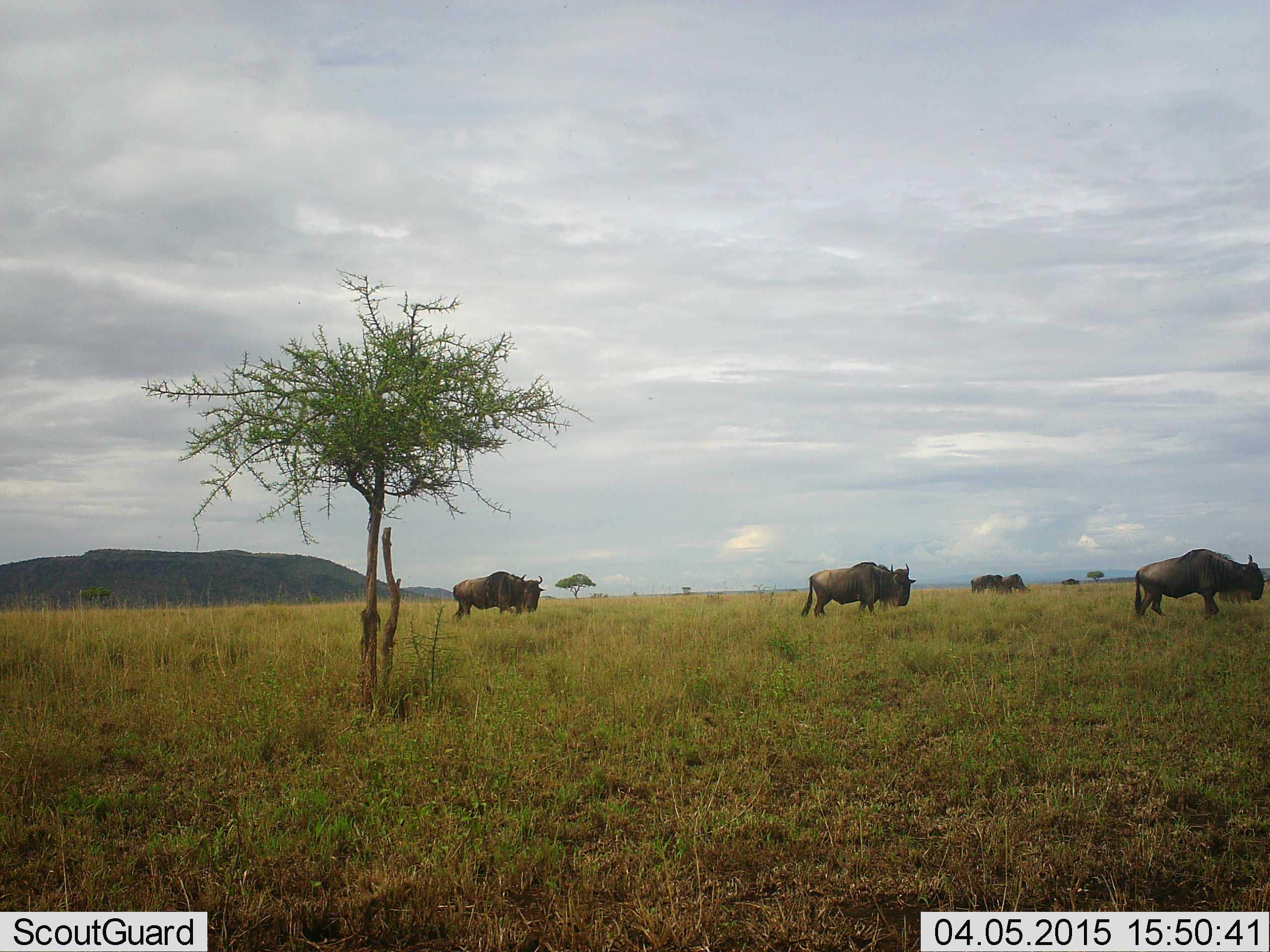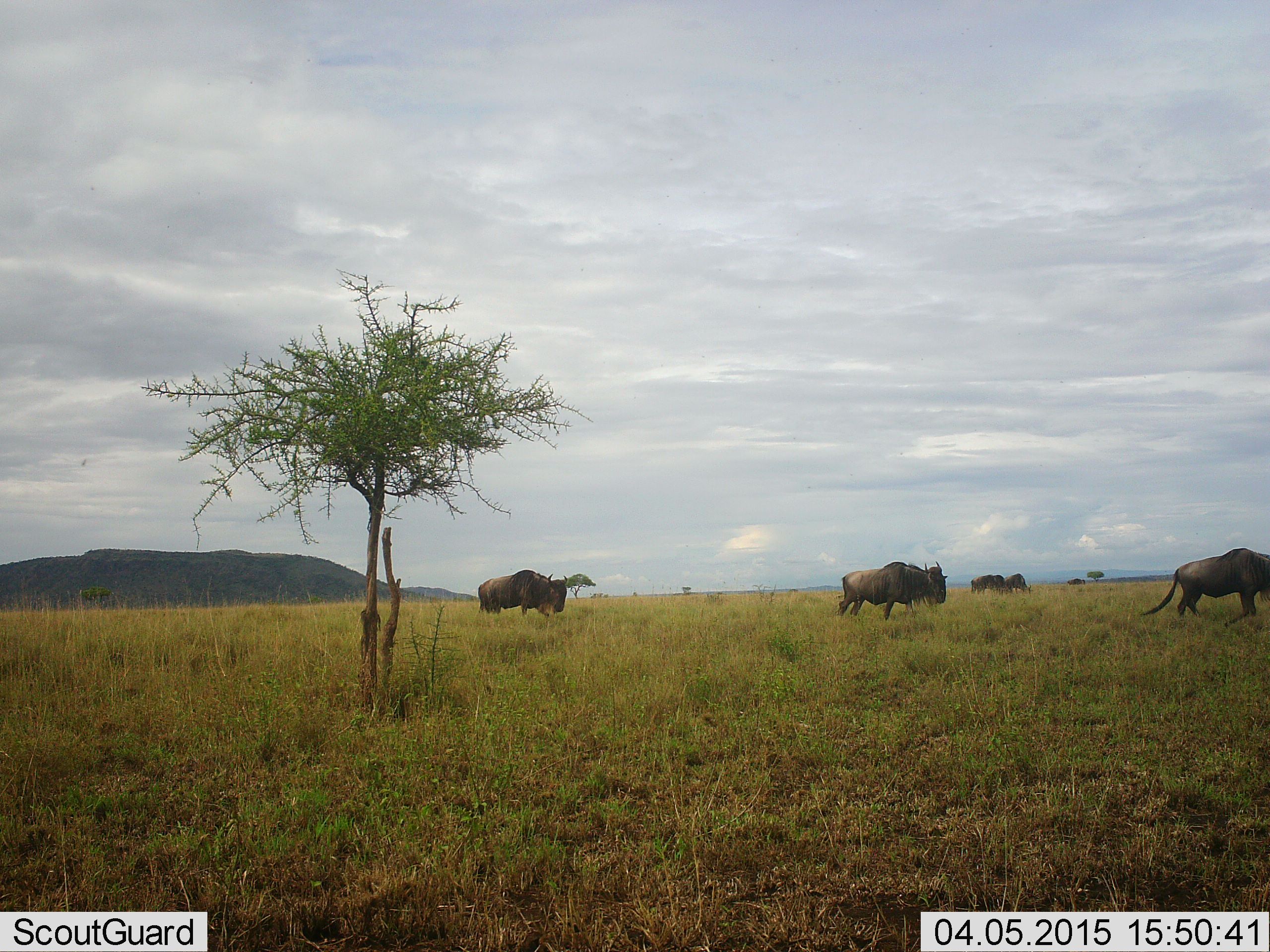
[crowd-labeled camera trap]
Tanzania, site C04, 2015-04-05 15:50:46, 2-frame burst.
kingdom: Animalia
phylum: Chordata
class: Mammalia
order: Artiodactyla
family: Bovidae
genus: Connochaetes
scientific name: Connochaetes taurinus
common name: blue wildebeest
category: wildebeest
Wildebeest (blue wildebeest) (Connochaetes taurinus), count 6. Behavior (volunteer vote fractions): standing 20%, resting 0%, moving 90%, interacting 0%. Young present (vote fraction): 0%. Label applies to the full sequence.